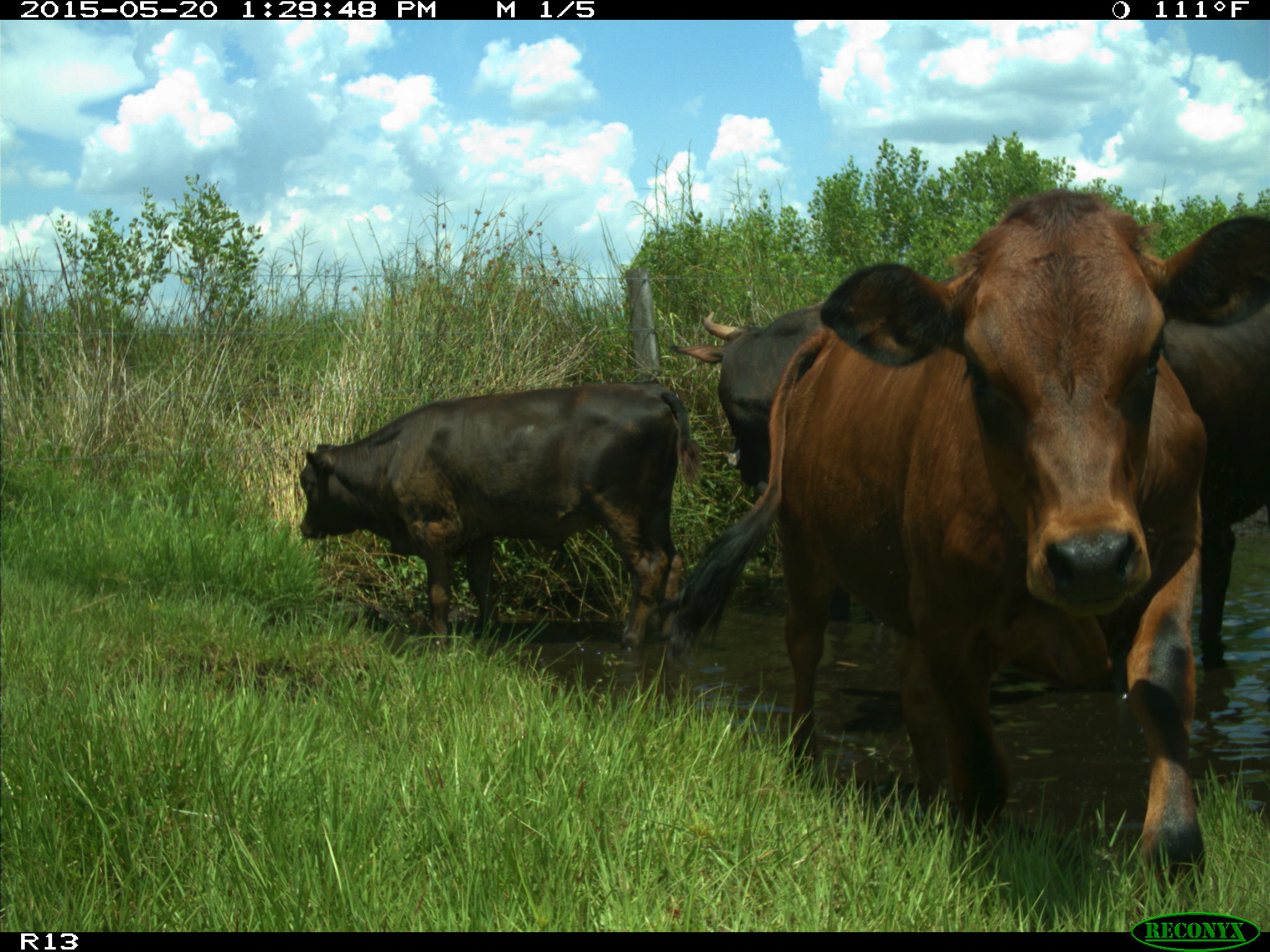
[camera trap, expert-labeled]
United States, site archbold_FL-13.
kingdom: Animalia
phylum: Chordata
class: Mammalia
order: Artiodactyla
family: Bovidae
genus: Bos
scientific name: Bos taurus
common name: domestic cow